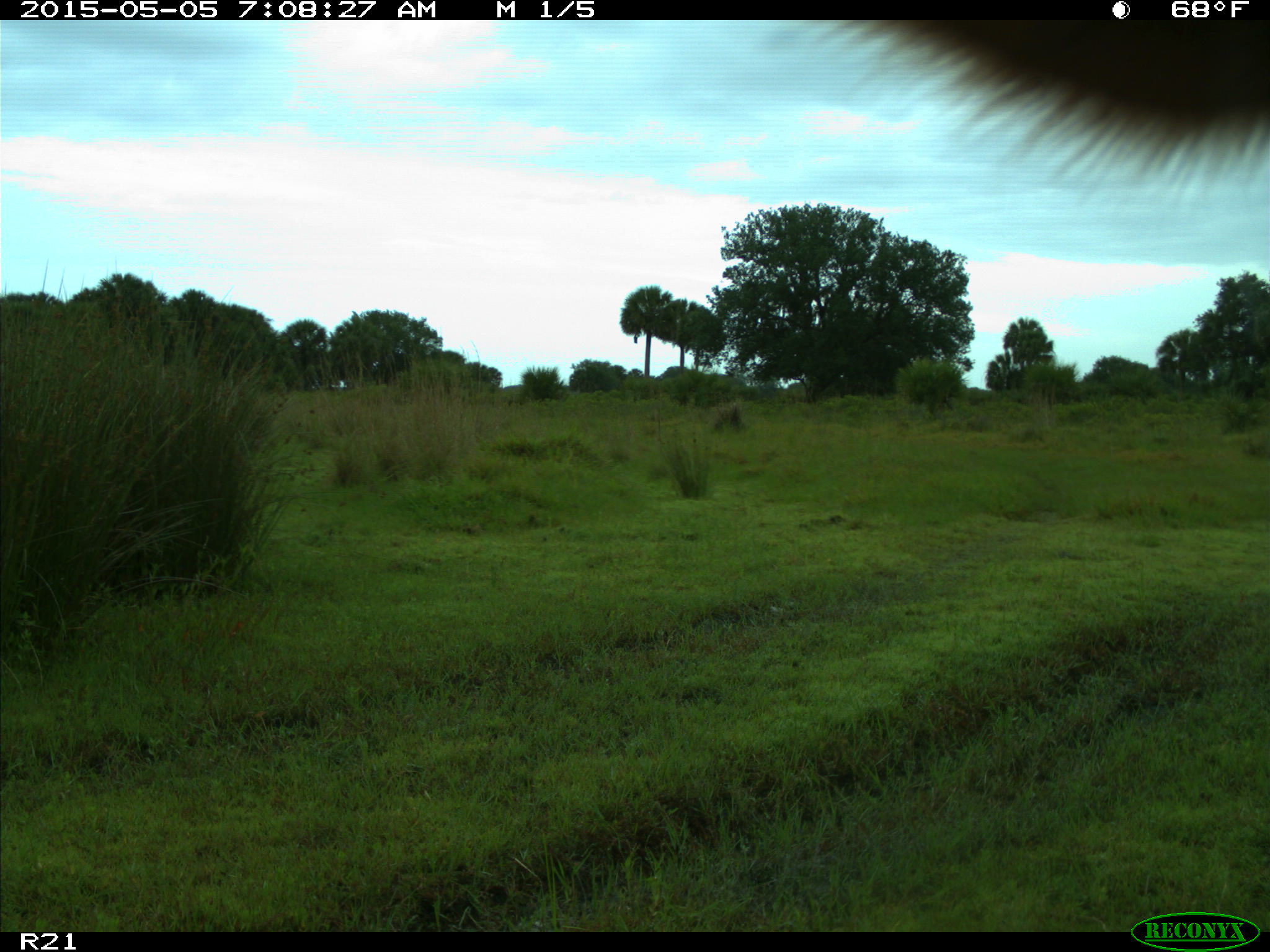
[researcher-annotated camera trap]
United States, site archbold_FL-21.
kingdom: Animalia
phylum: Chordata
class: Mammalia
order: Artiodactyla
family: Bovidae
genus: Bos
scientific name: Bos taurus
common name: domestic cow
Bos taurus (domestic cow).